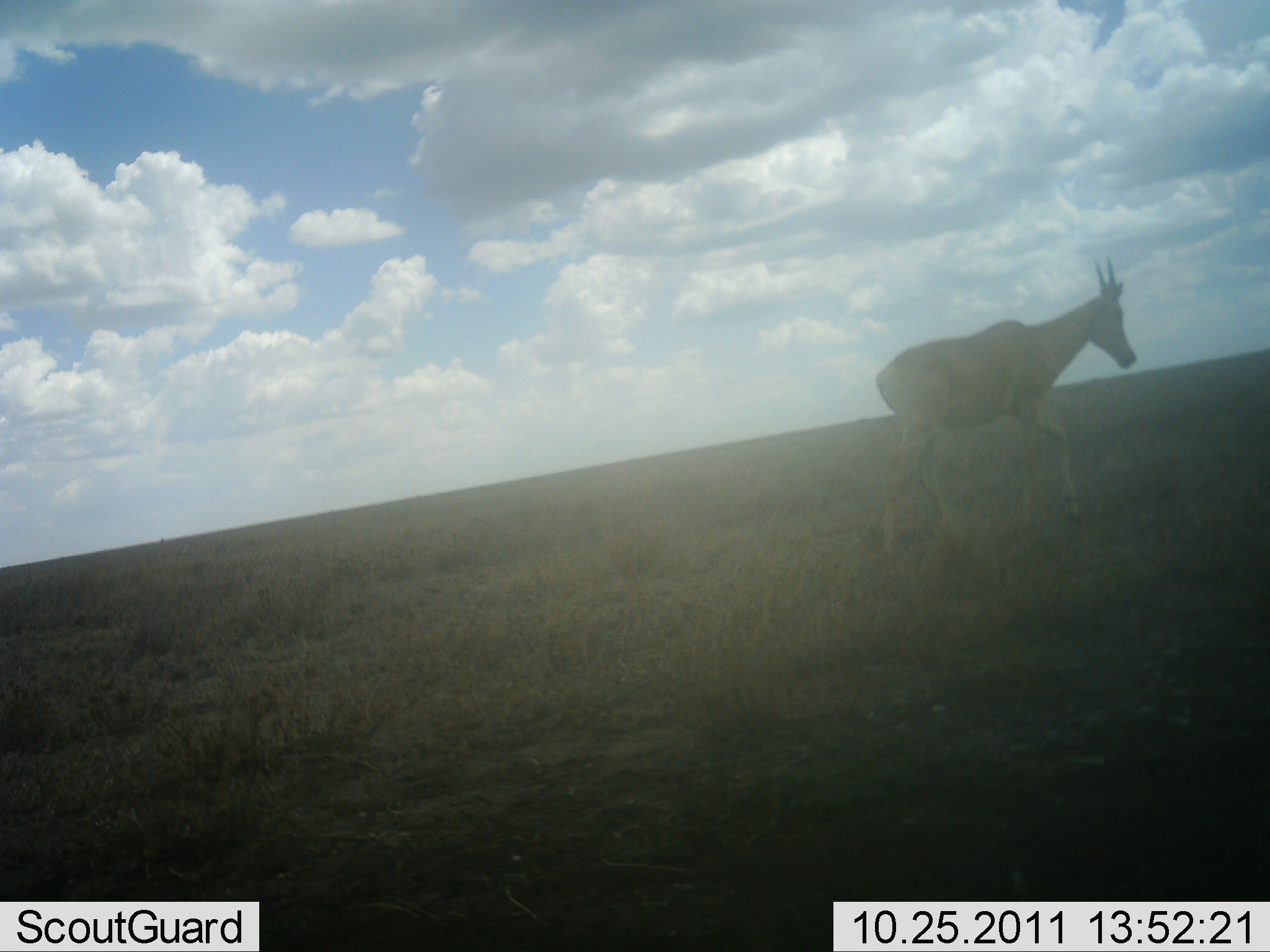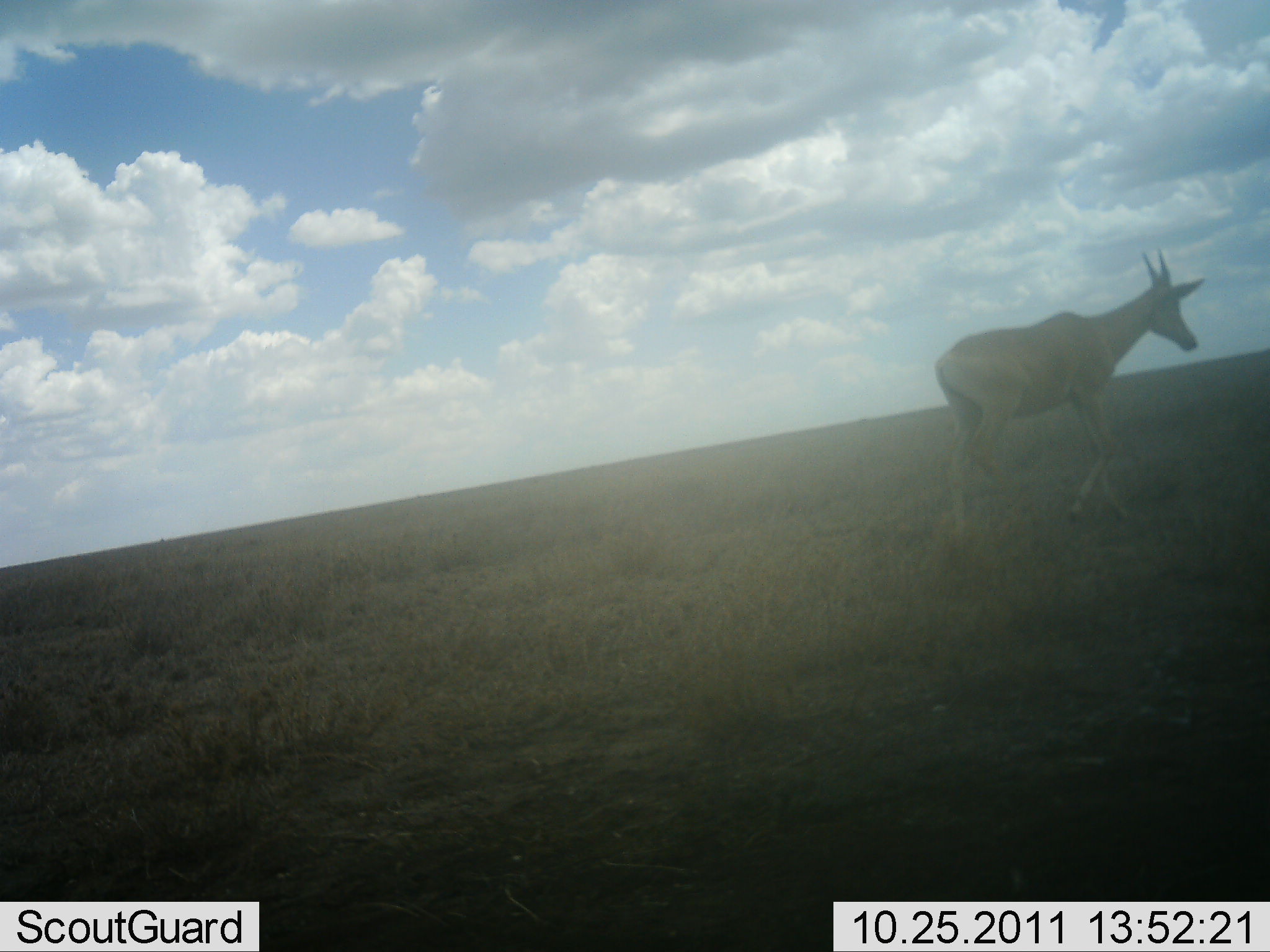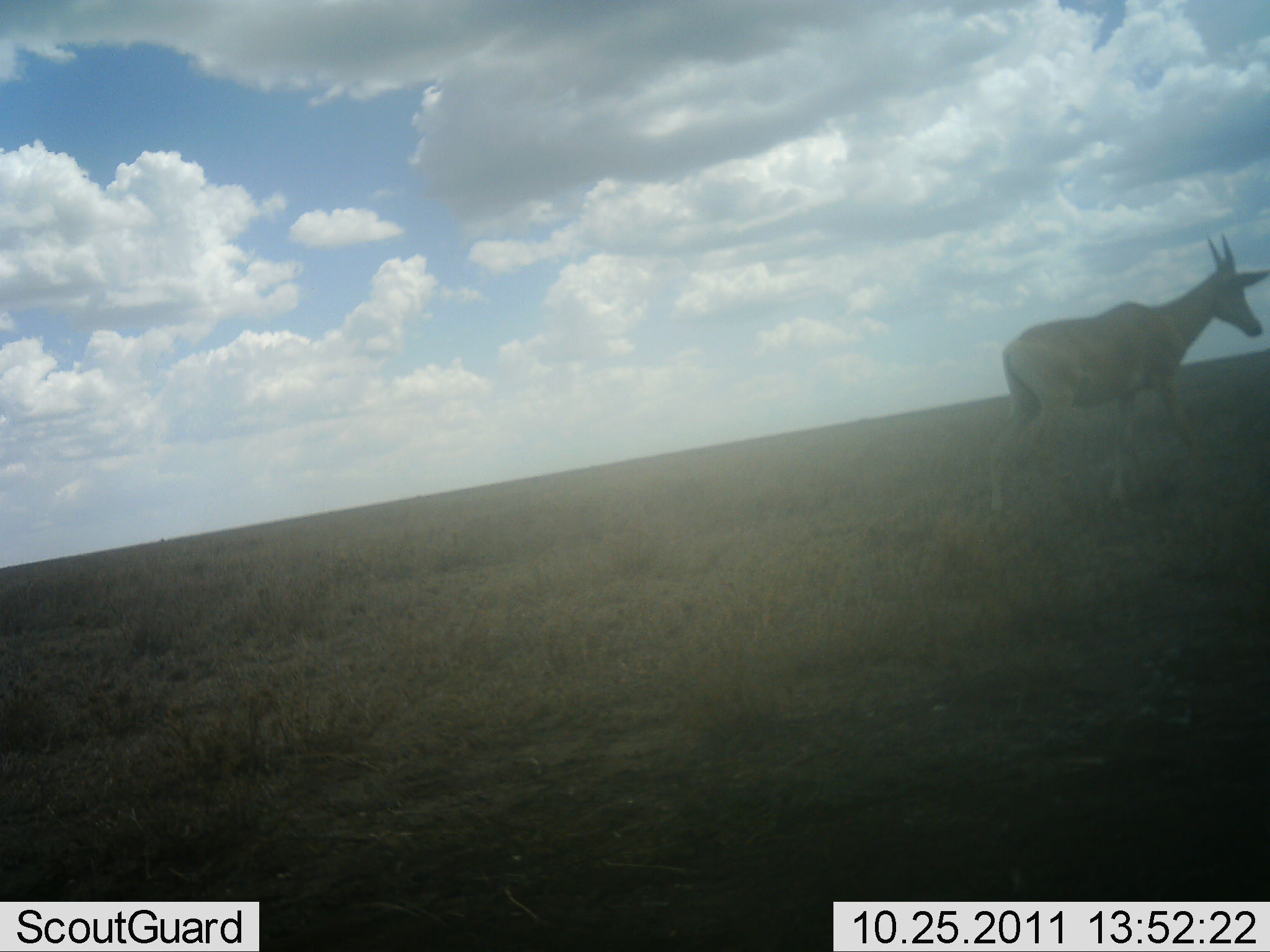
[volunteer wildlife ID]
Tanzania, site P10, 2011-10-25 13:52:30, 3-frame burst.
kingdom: Animalia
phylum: Chordata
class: Mammalia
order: Artiodactyla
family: Bovidae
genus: Alcelaphus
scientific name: Alcelaphus buselaphus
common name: hartebeest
Hartebeest (Alcelaphus buselaphus), count 1. Behavior (volunteer vote fractions): standing 8%, resting 0%, moving 100%, interacting 0%. Young present (vote fraction): 0%. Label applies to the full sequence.